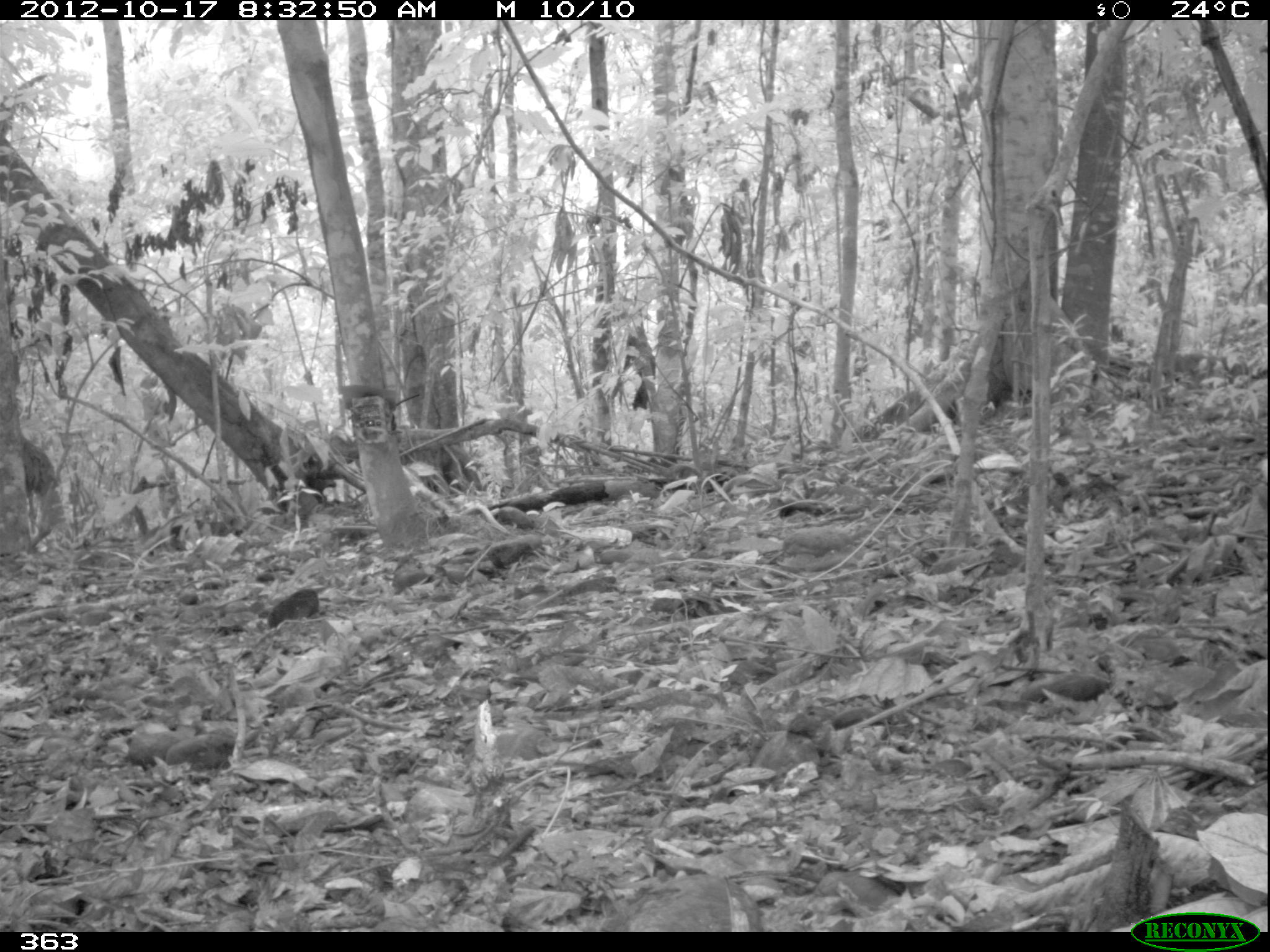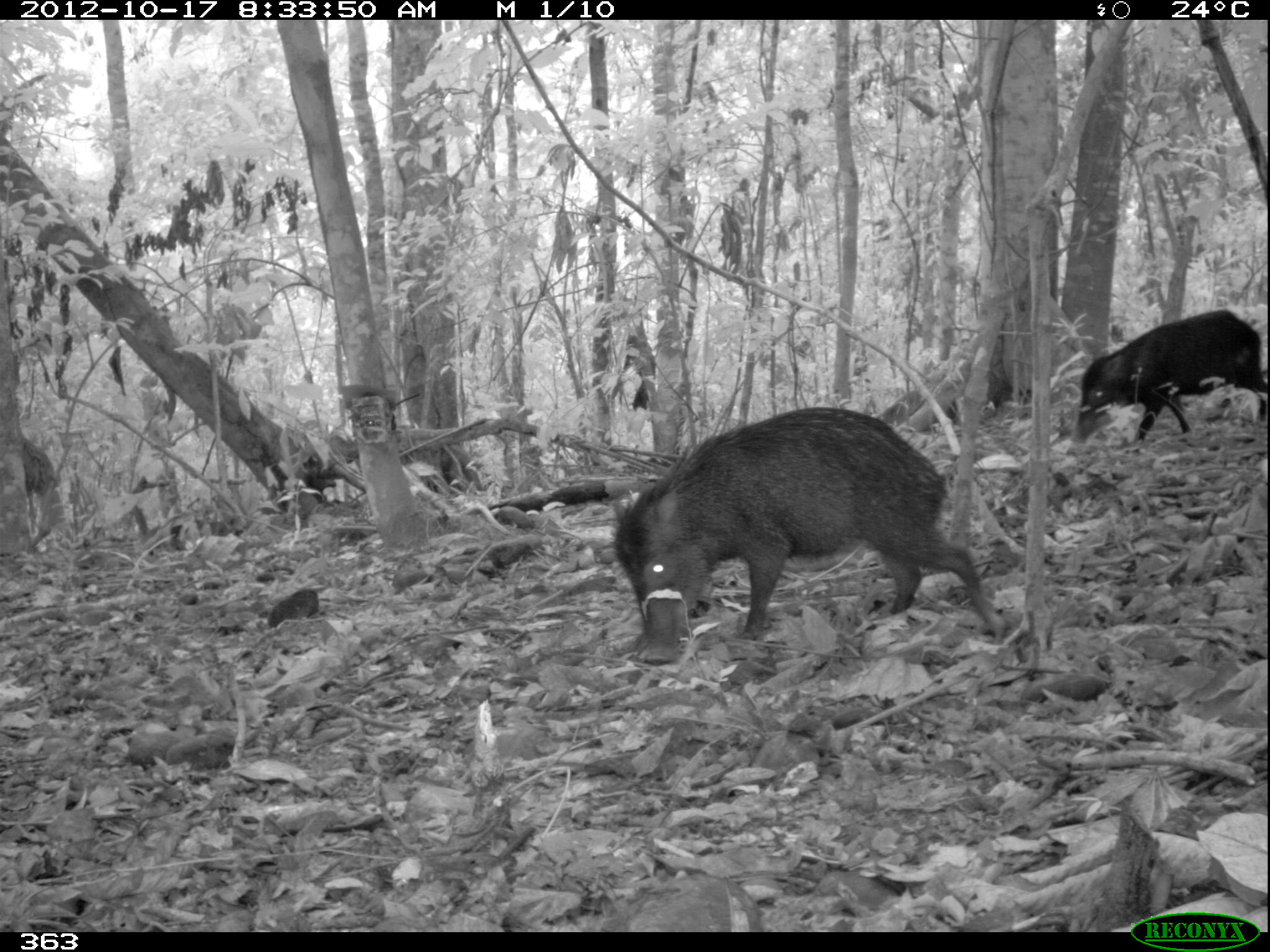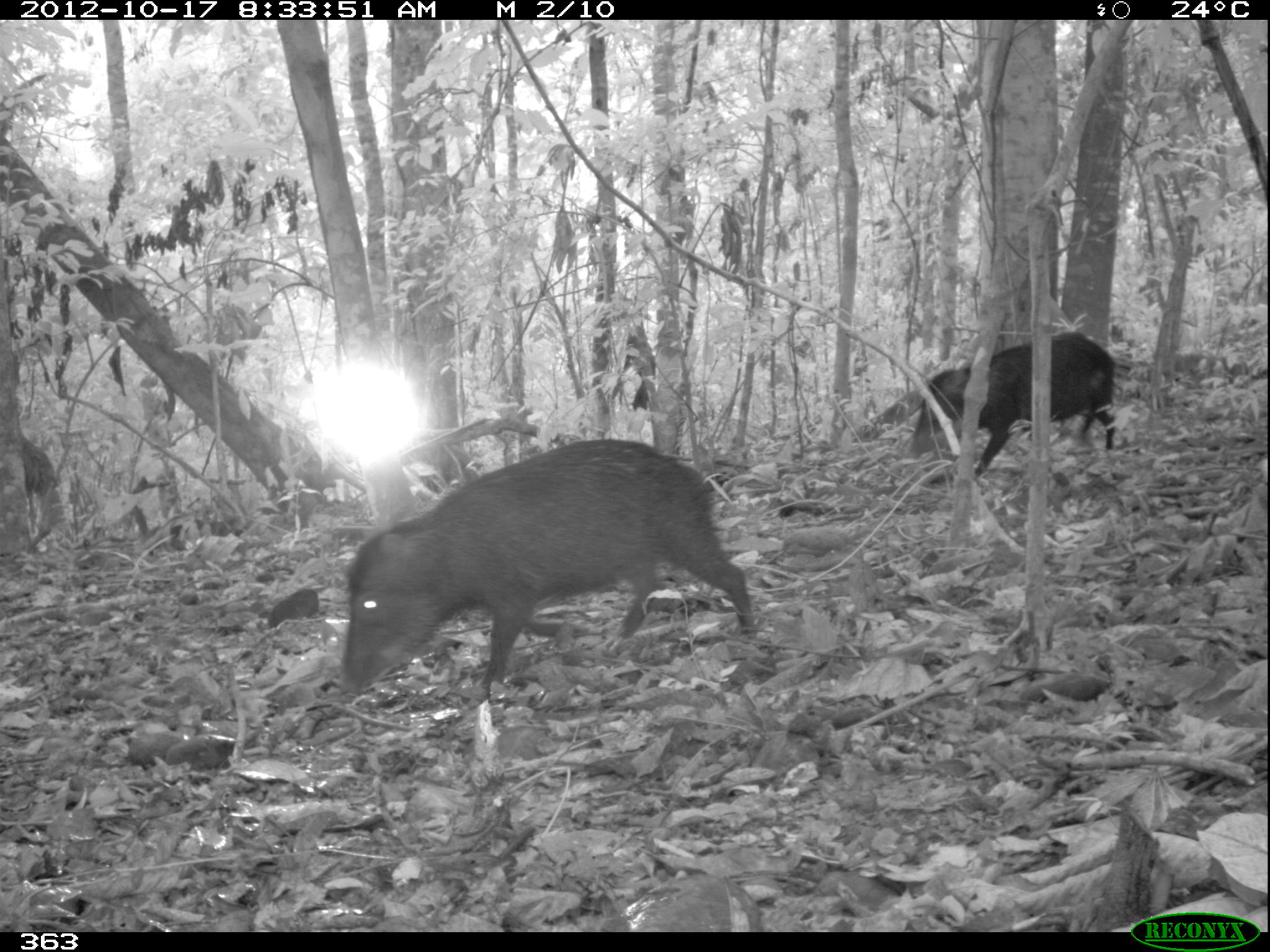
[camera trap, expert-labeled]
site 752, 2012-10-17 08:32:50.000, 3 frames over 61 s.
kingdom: Animalia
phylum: Chordata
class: Mammalia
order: Artiodactyla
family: Tayassuidae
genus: Tayassu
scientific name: Tayassu pecari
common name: white-lipped peccary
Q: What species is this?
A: Tayassu pecari (white-lipped peccary).